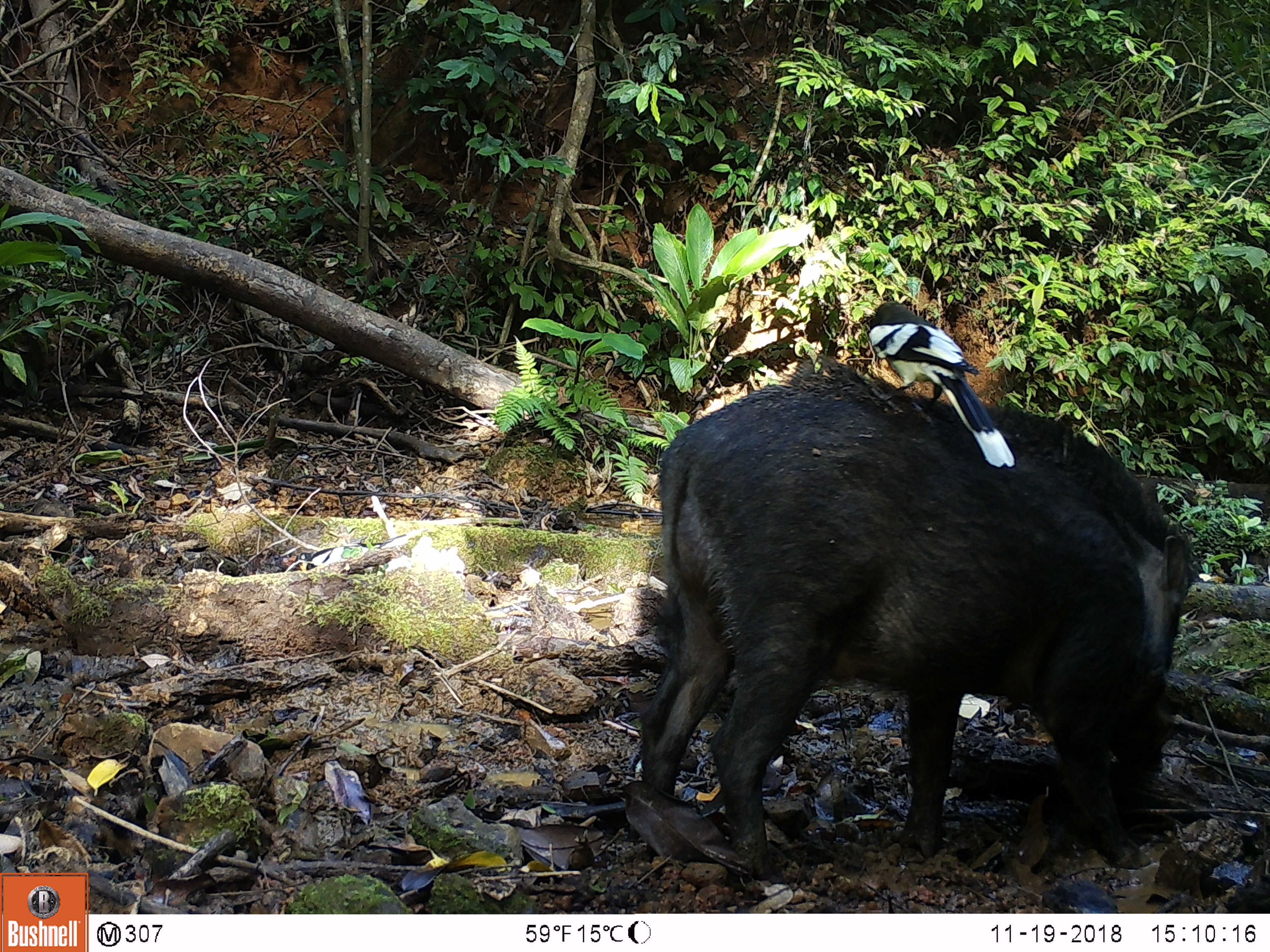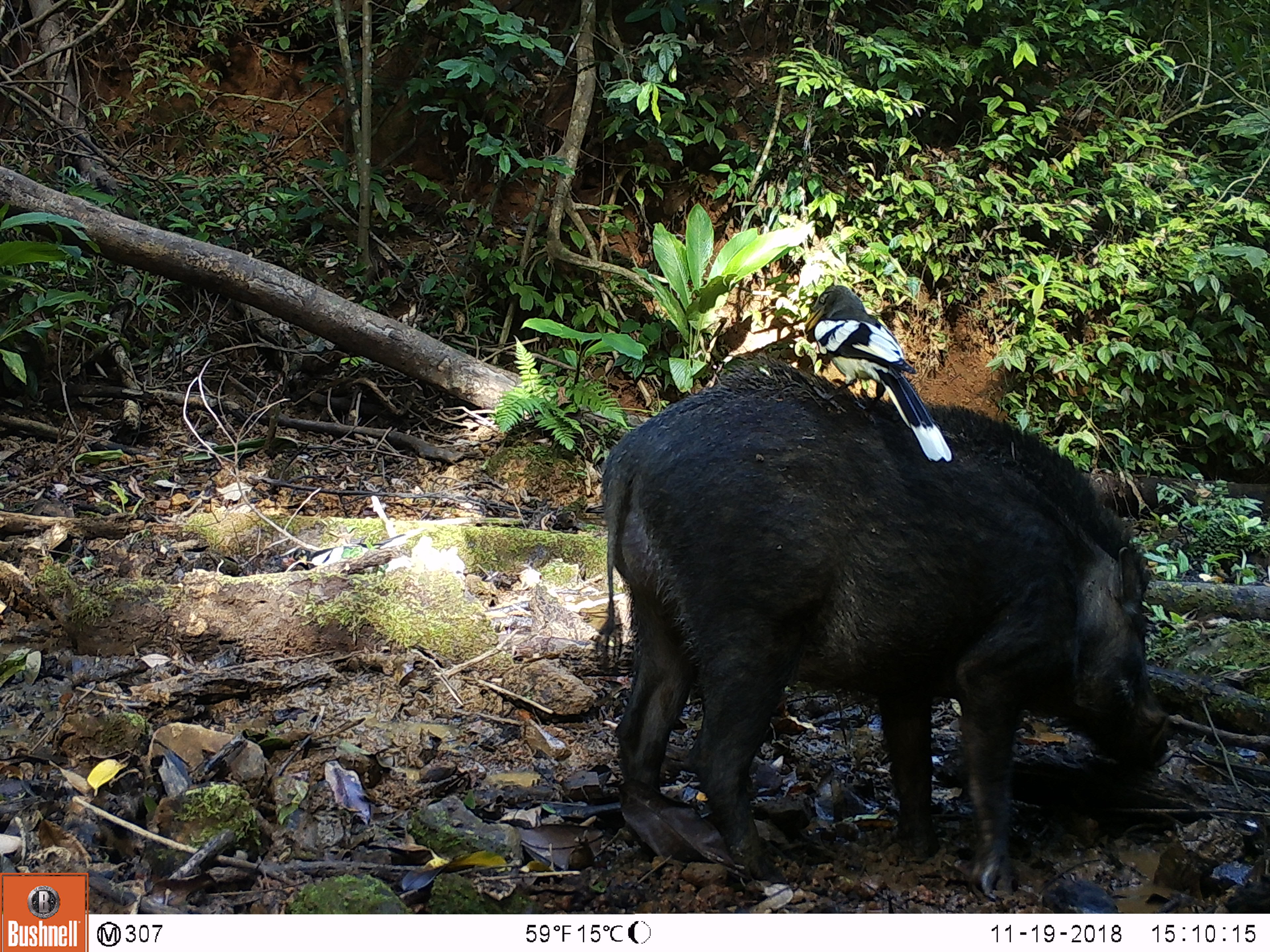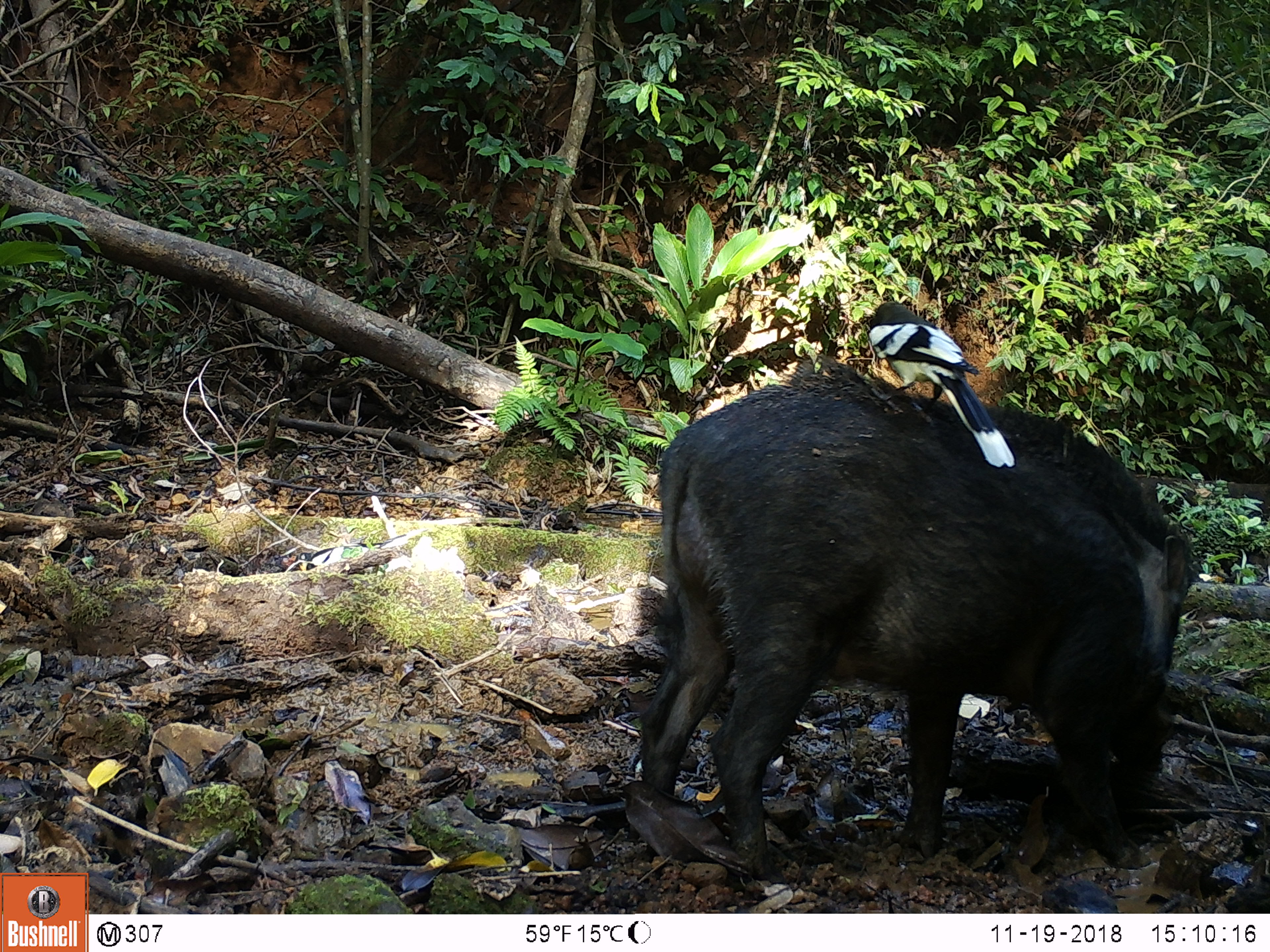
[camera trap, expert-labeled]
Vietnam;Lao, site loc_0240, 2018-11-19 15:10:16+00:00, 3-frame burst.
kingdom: Animalia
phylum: Chordata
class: Aves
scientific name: Aves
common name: bird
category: unidentified bird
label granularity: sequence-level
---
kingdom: Animalia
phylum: Chordata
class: Mammalia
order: Artiodactyla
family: Suidae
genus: Sus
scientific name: Sus scrofa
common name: eurasian wild pig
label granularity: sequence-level